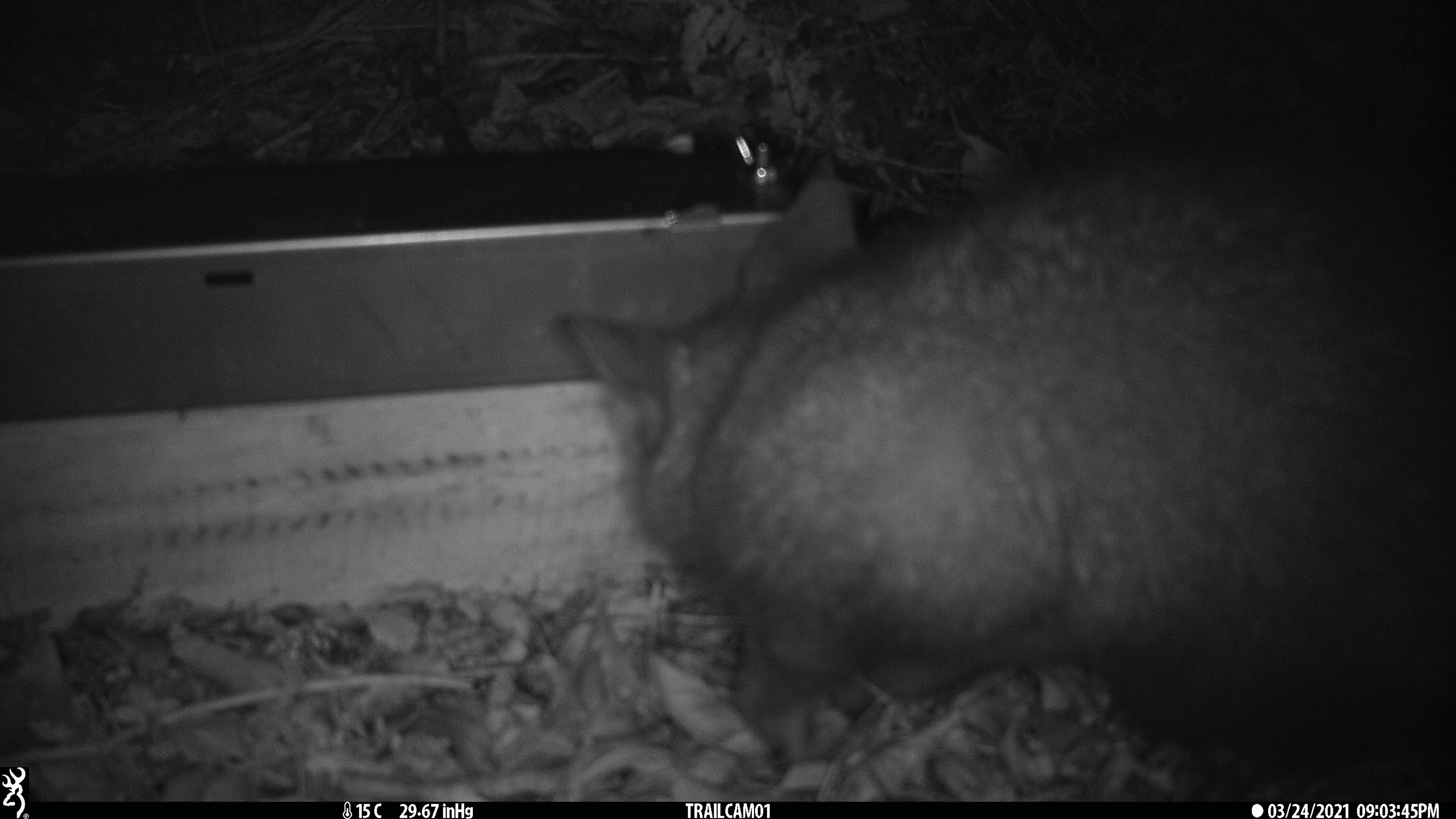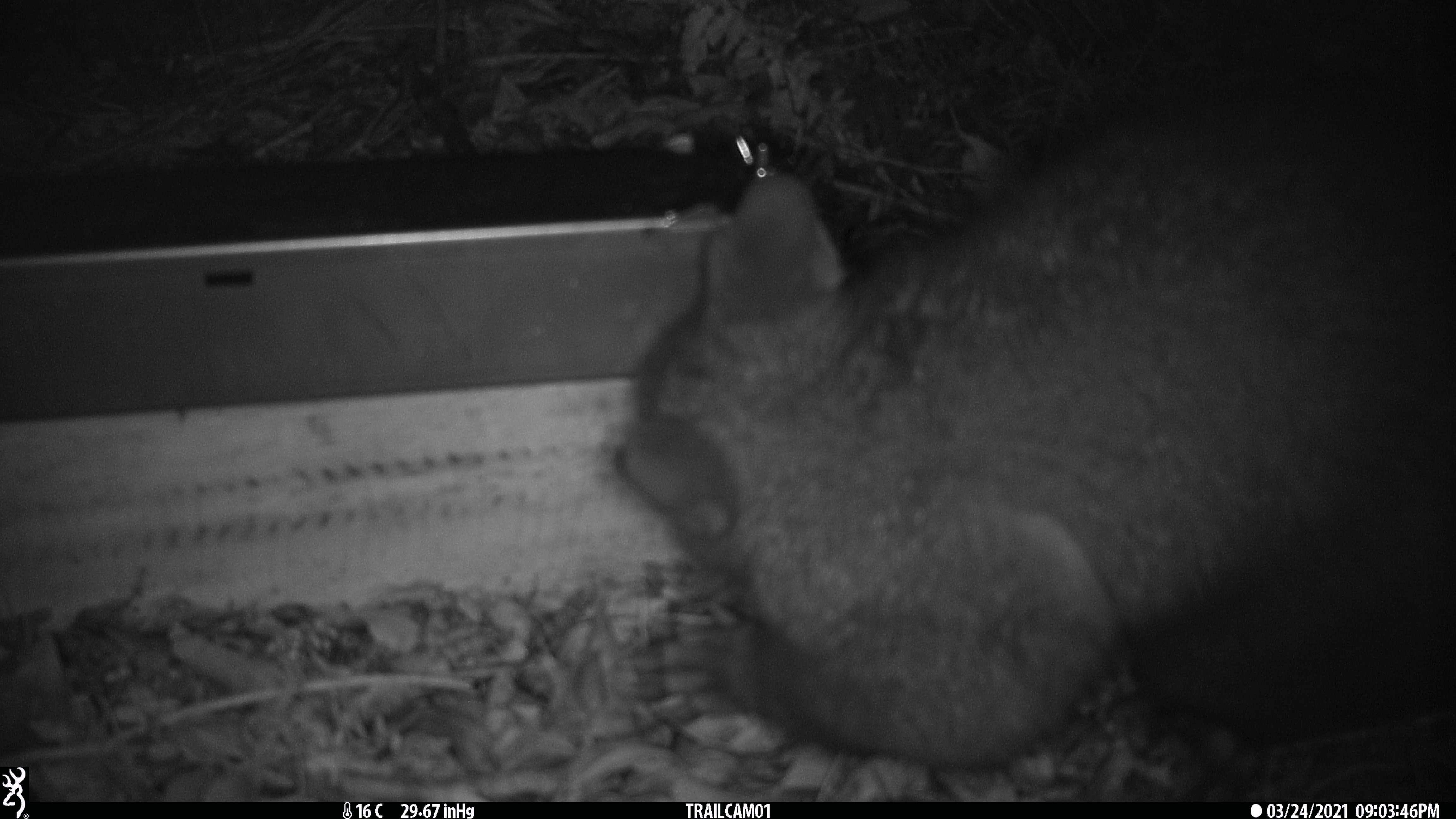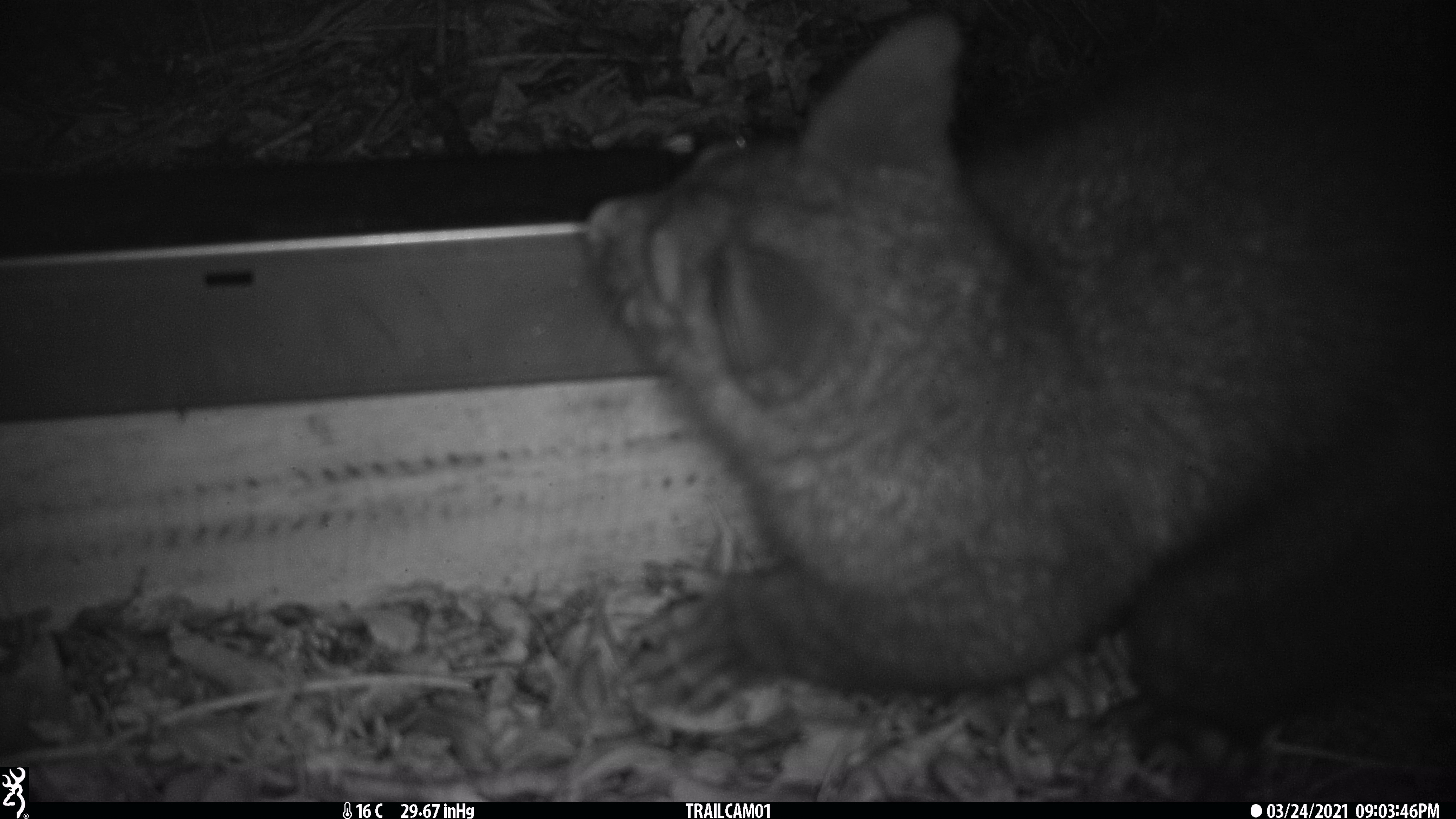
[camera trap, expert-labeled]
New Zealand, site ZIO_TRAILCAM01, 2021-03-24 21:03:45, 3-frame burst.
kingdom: Animalia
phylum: Chordata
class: Mammalia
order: Diprotodontia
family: Phalangeridae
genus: Trichosurus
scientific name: Trichosurus vulpecula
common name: common brushtail possum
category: possum